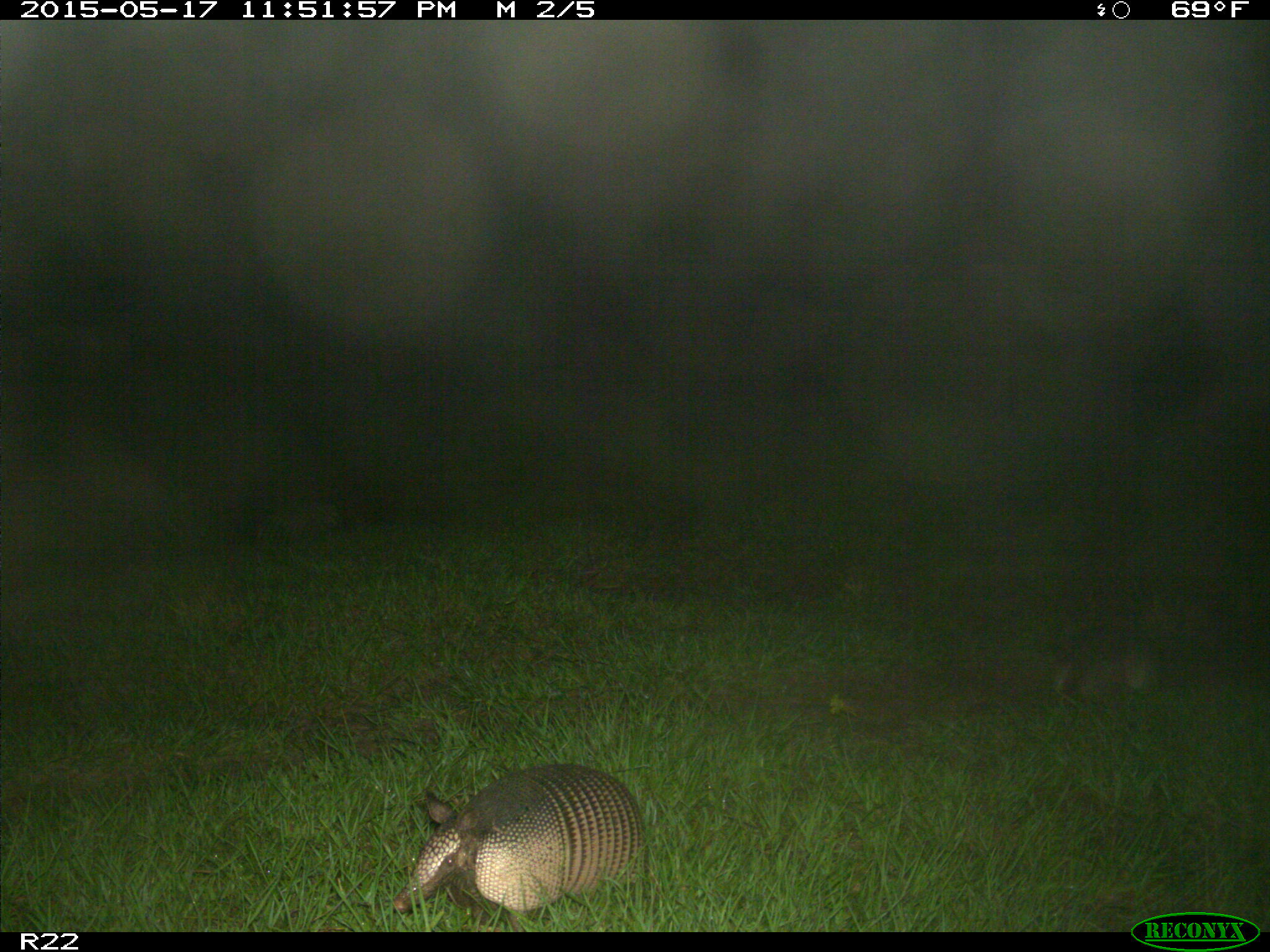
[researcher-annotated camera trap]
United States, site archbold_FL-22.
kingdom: Animalia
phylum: Chordata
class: Mammalia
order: Cingulata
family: Dasypodidae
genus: Dasypus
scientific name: Dasypus novemcinctus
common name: nine-banded armadillo